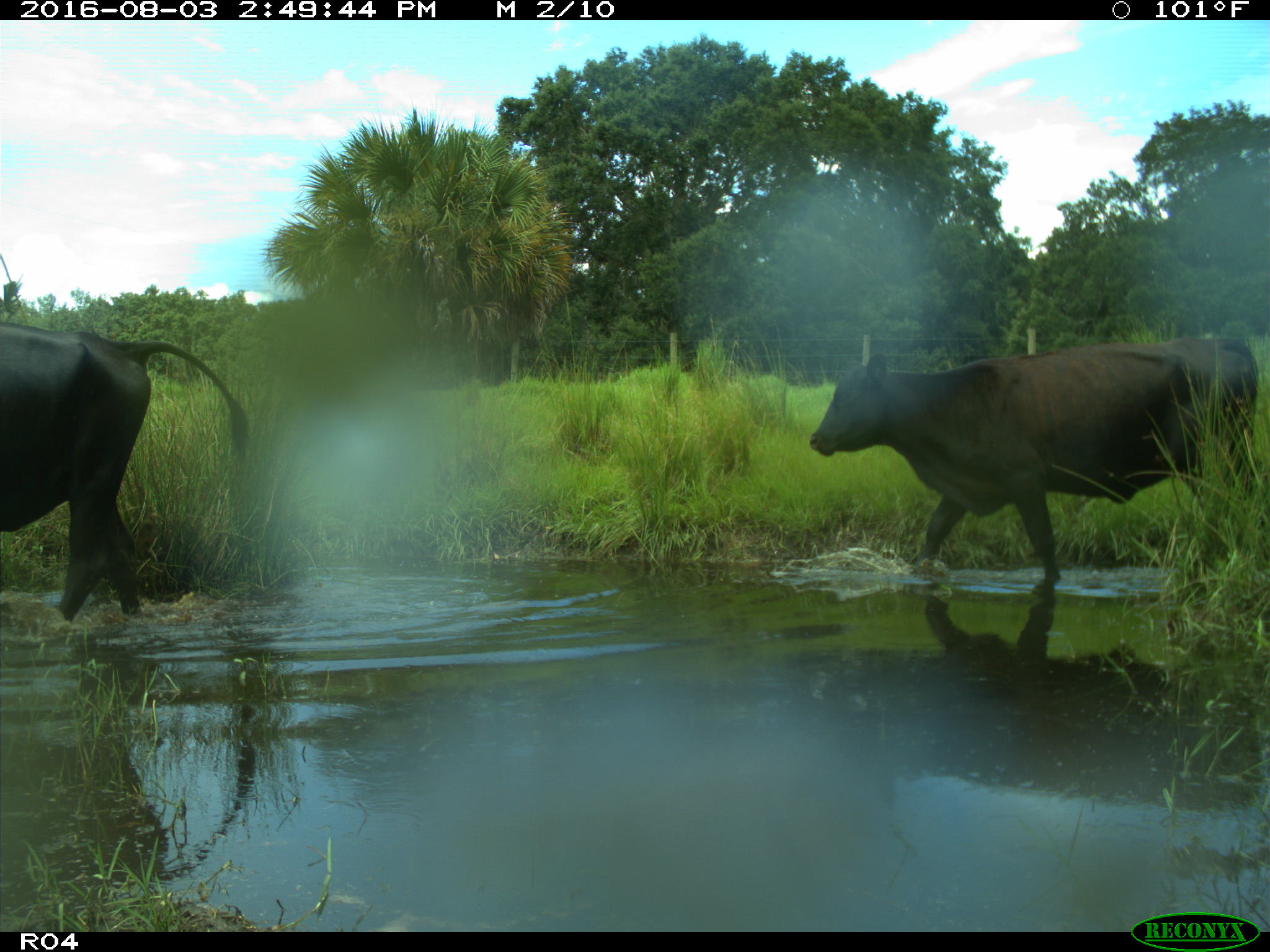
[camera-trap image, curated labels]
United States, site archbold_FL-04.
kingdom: Animalia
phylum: Chordata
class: Mammalia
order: Artiodactyla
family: Bovidae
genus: Bos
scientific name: Bos taurus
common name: domestic cow